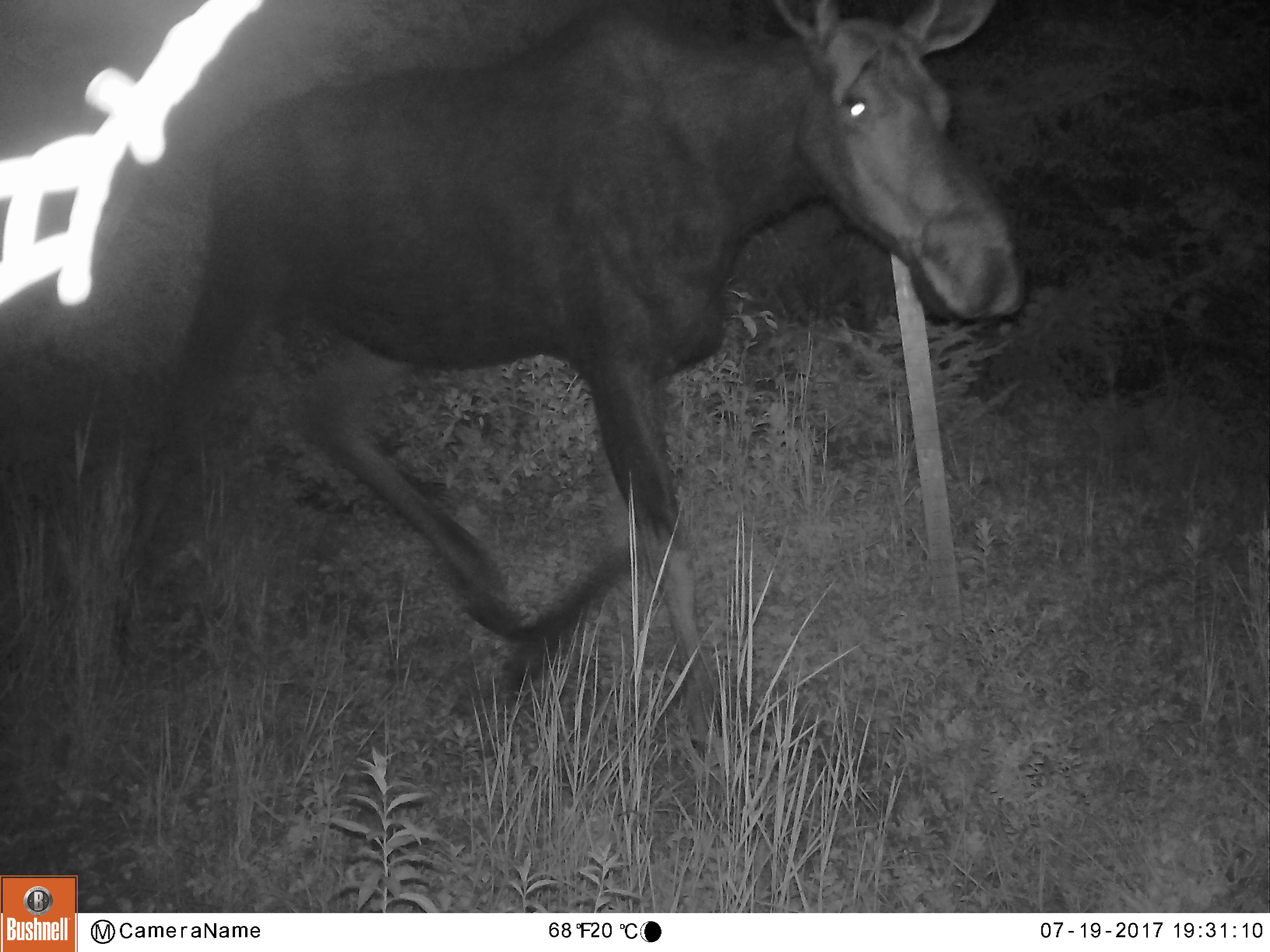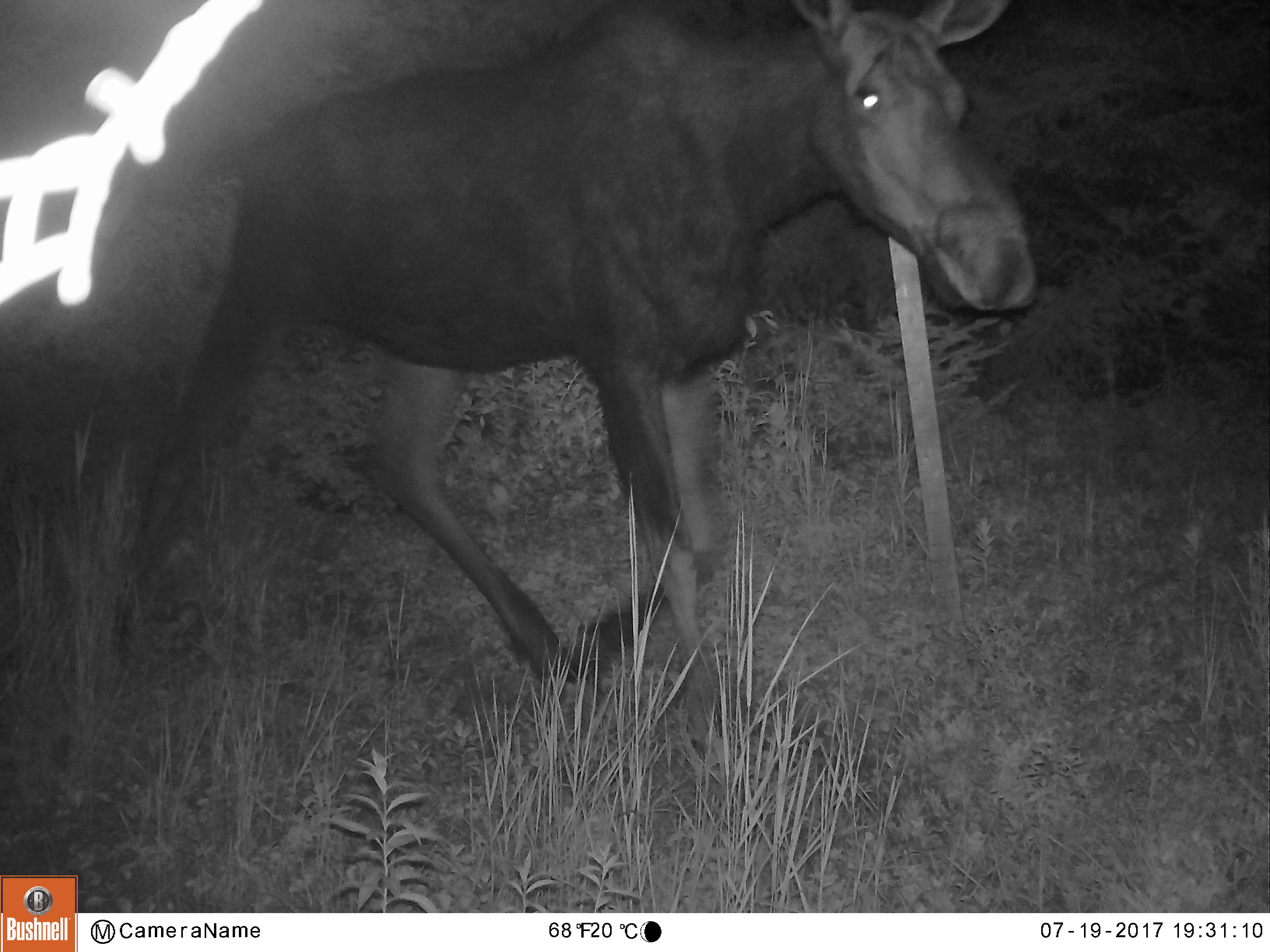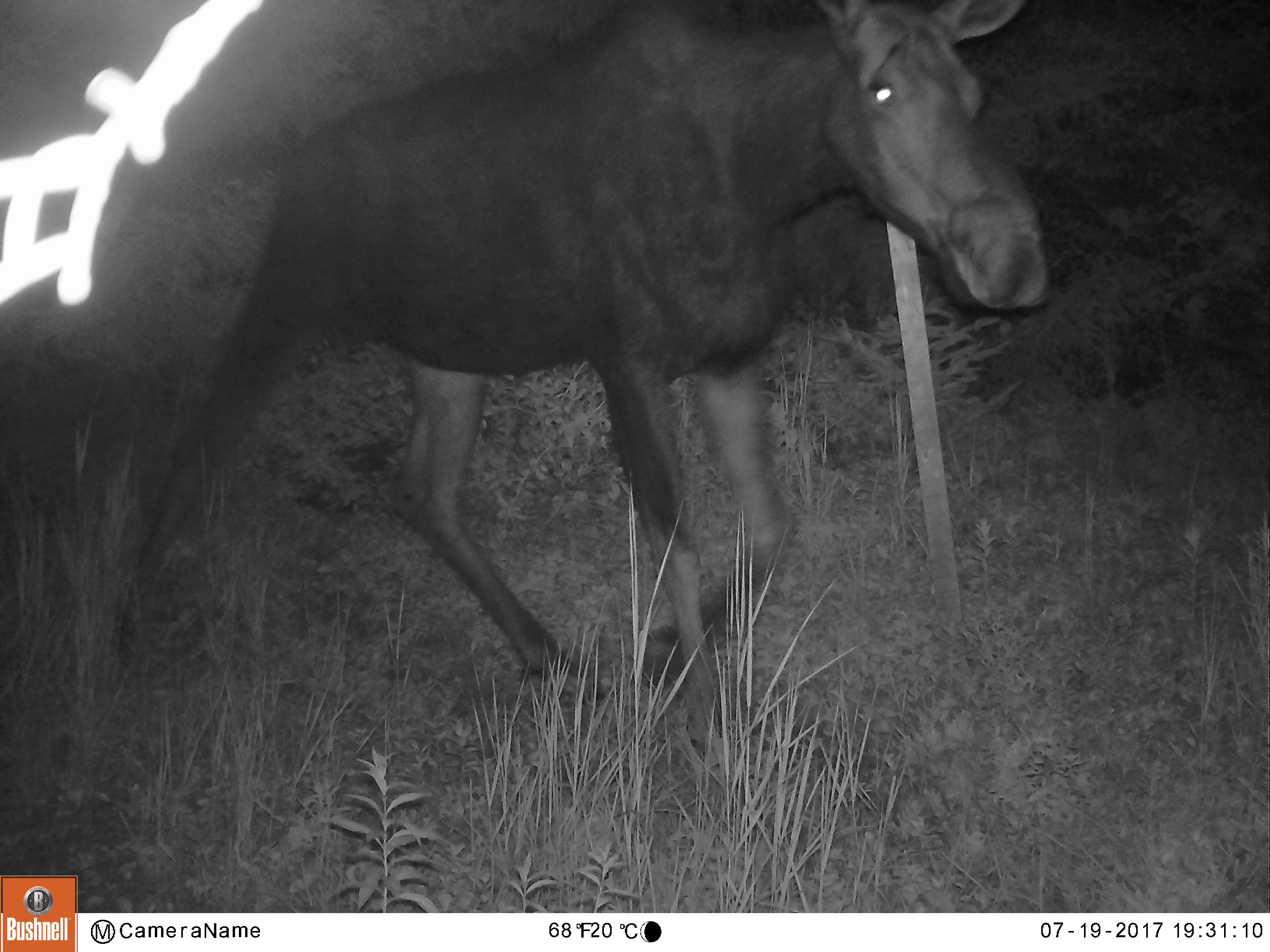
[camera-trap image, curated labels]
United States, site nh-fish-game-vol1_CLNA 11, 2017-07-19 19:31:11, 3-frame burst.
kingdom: Animalia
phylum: Chordata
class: Mammalia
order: Artiodactyla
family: Cervidae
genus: Alces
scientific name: Alces alces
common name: moose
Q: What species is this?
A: Moose (Alces alces).